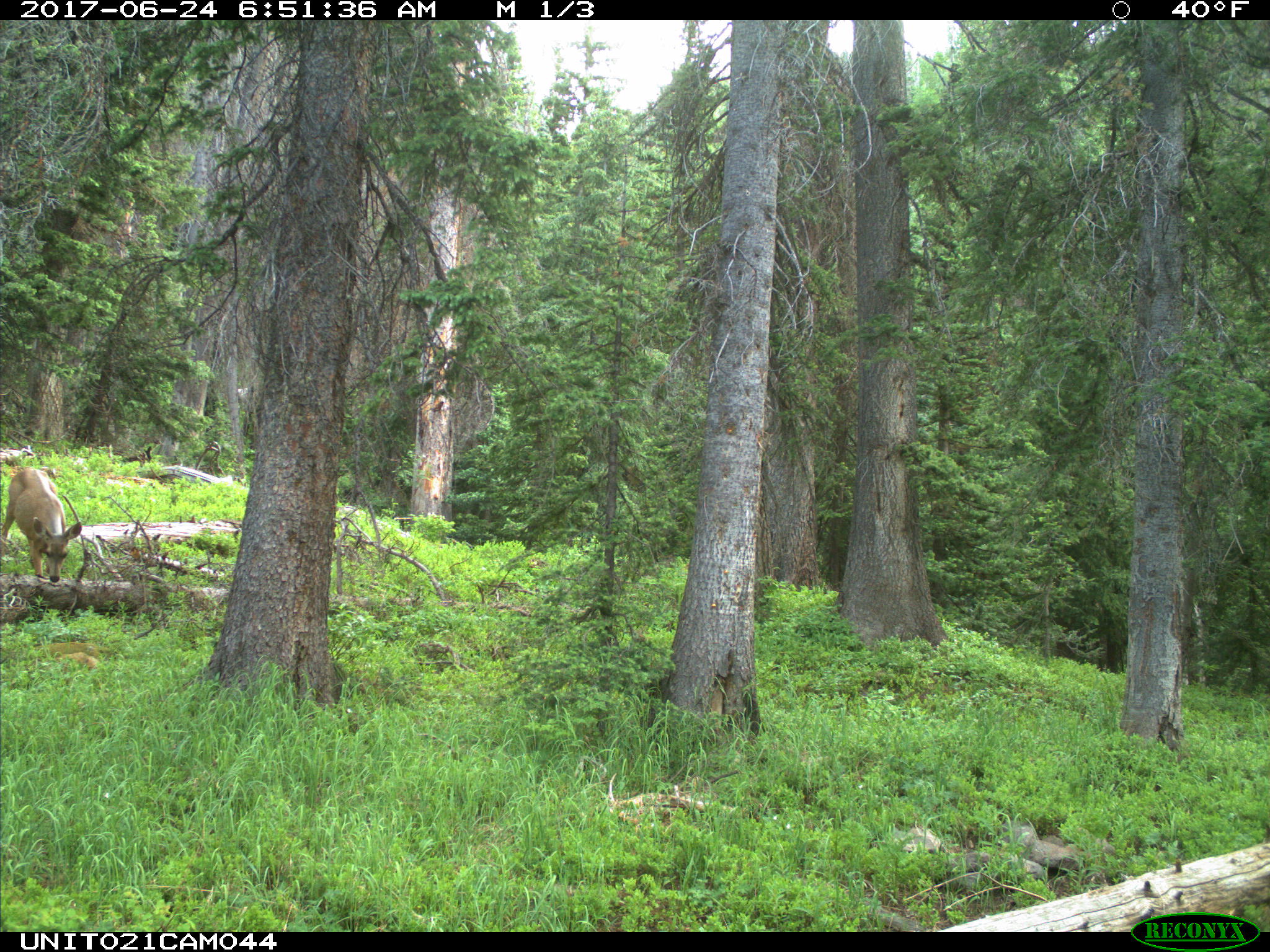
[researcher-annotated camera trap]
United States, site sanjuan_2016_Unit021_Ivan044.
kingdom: Animalia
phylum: Chordata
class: Mammalia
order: Artiodactyla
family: Cervidae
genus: Odocoileus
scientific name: Odocoileus hemionus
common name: mule deer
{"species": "Odocoileus hemionus (mule deer)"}